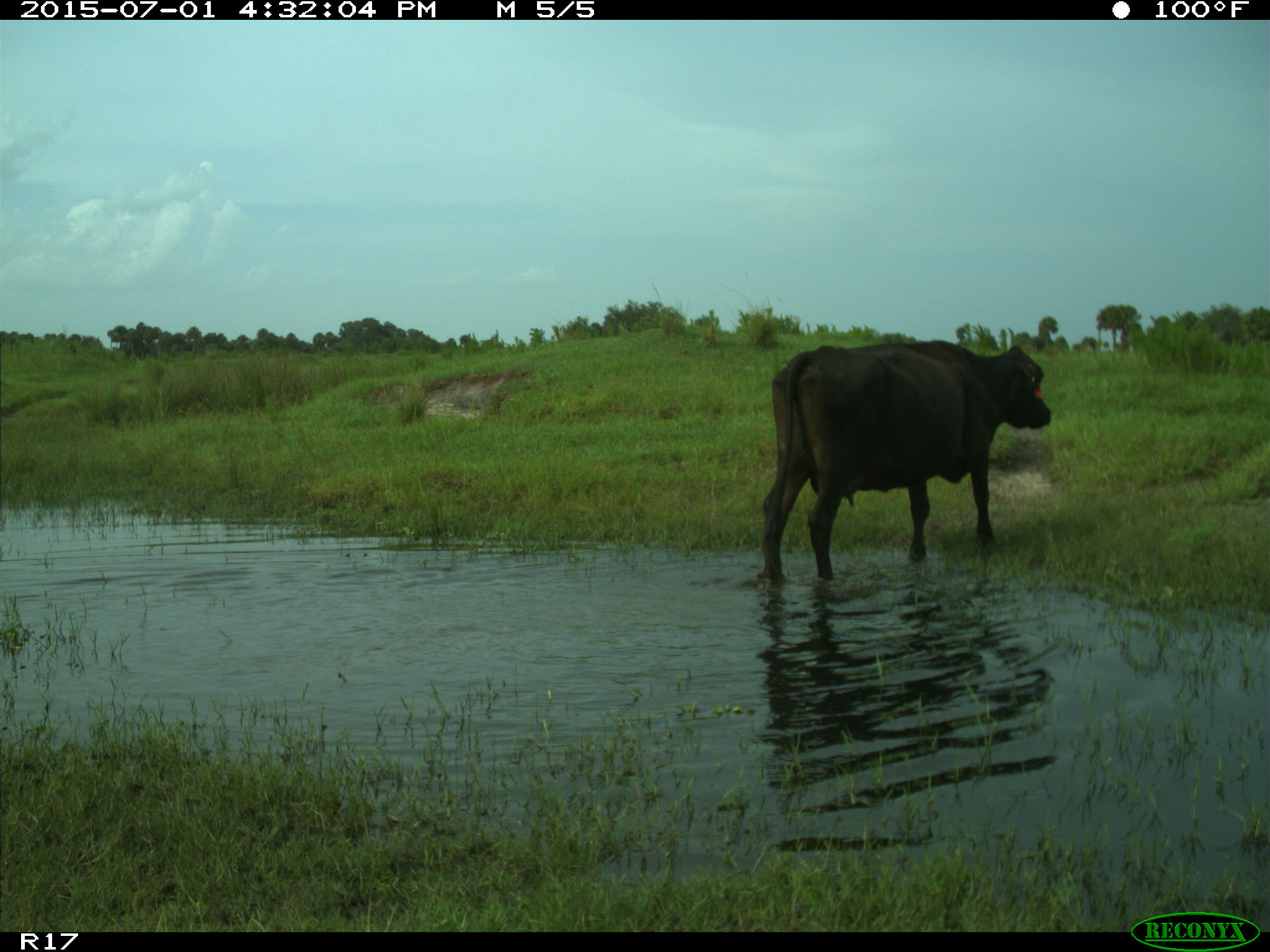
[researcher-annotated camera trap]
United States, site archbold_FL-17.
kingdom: Animalia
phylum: Chordata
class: Mammalia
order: Artiodactyla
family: Bovidae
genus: Bos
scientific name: Bos taurus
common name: domestic cow